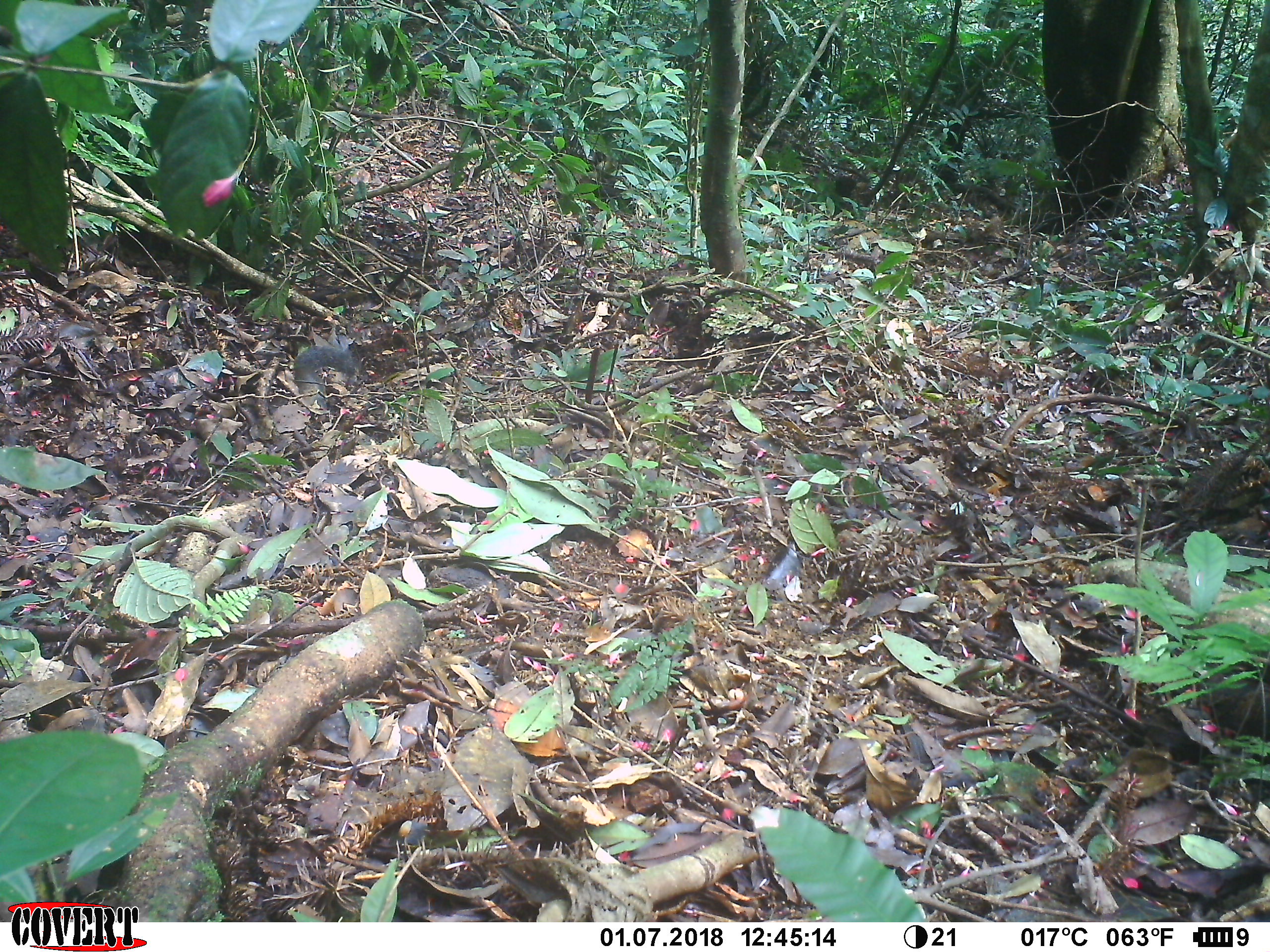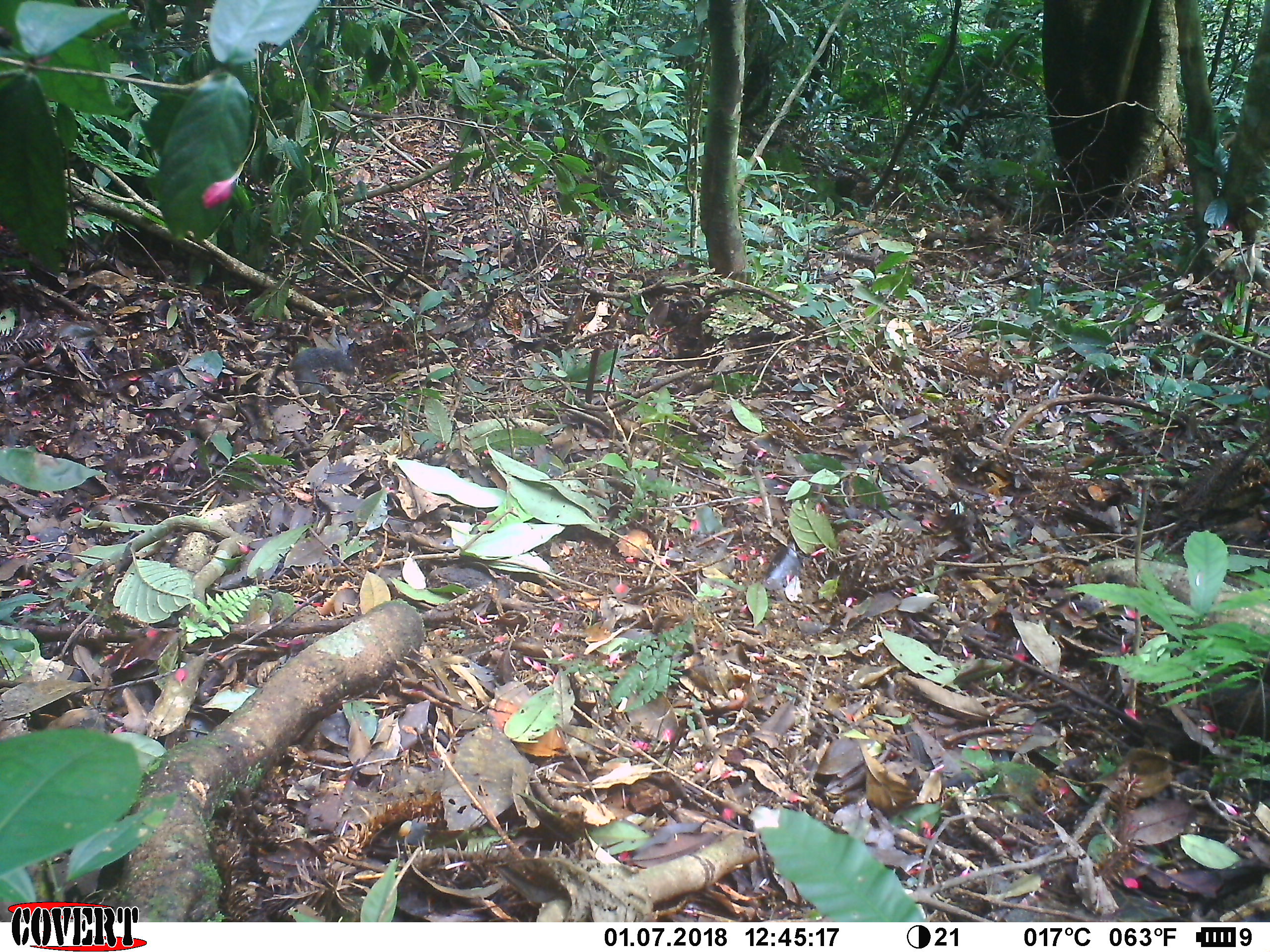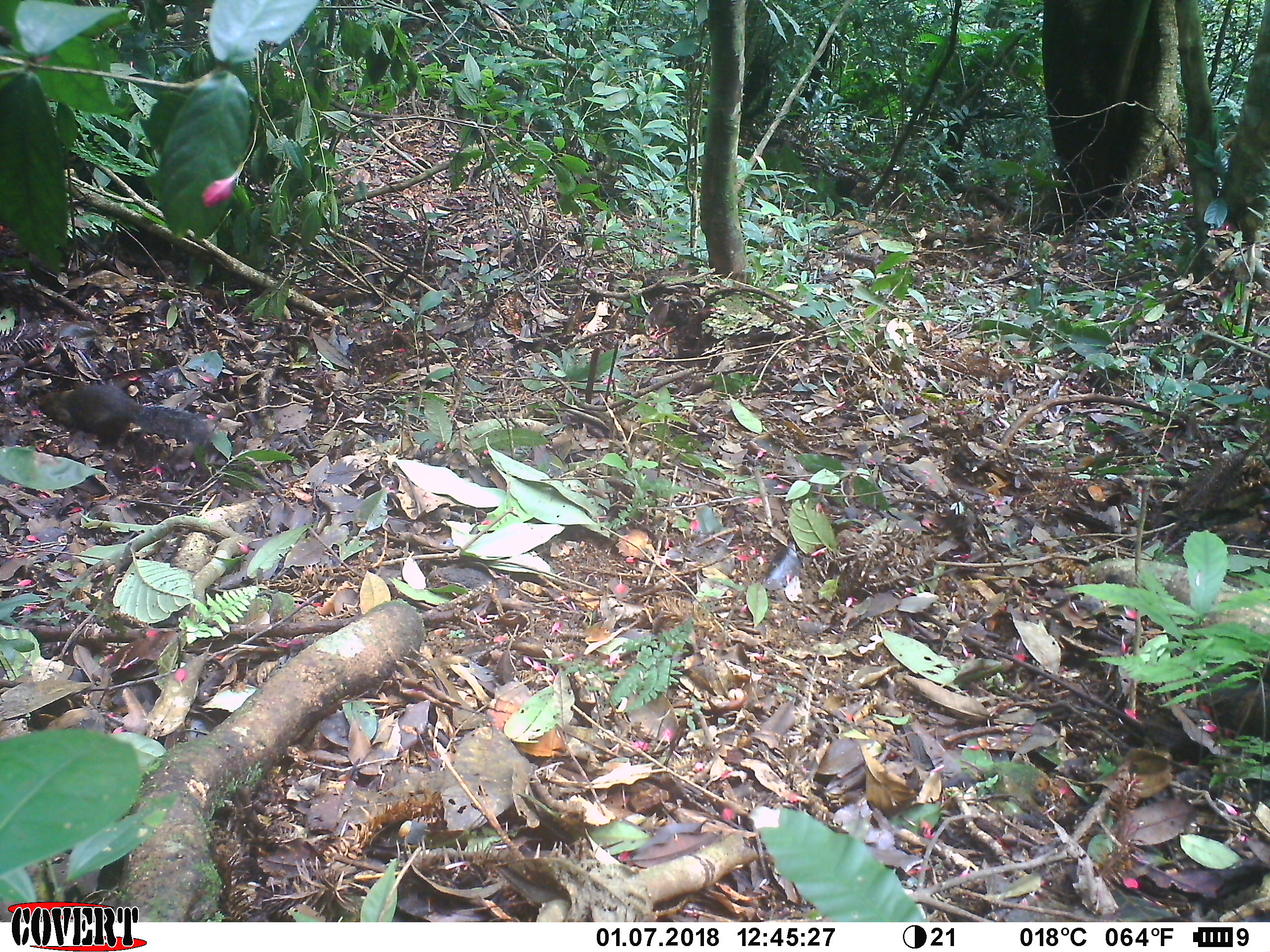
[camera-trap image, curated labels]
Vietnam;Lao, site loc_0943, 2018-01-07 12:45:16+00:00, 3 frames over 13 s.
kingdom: Animalia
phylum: Chordata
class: Mammalia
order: Rodentia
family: Sciuridae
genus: Dremomys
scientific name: Dremomys rufigenis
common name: red-cheeked squirrel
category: red cheeked squirrel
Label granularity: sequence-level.